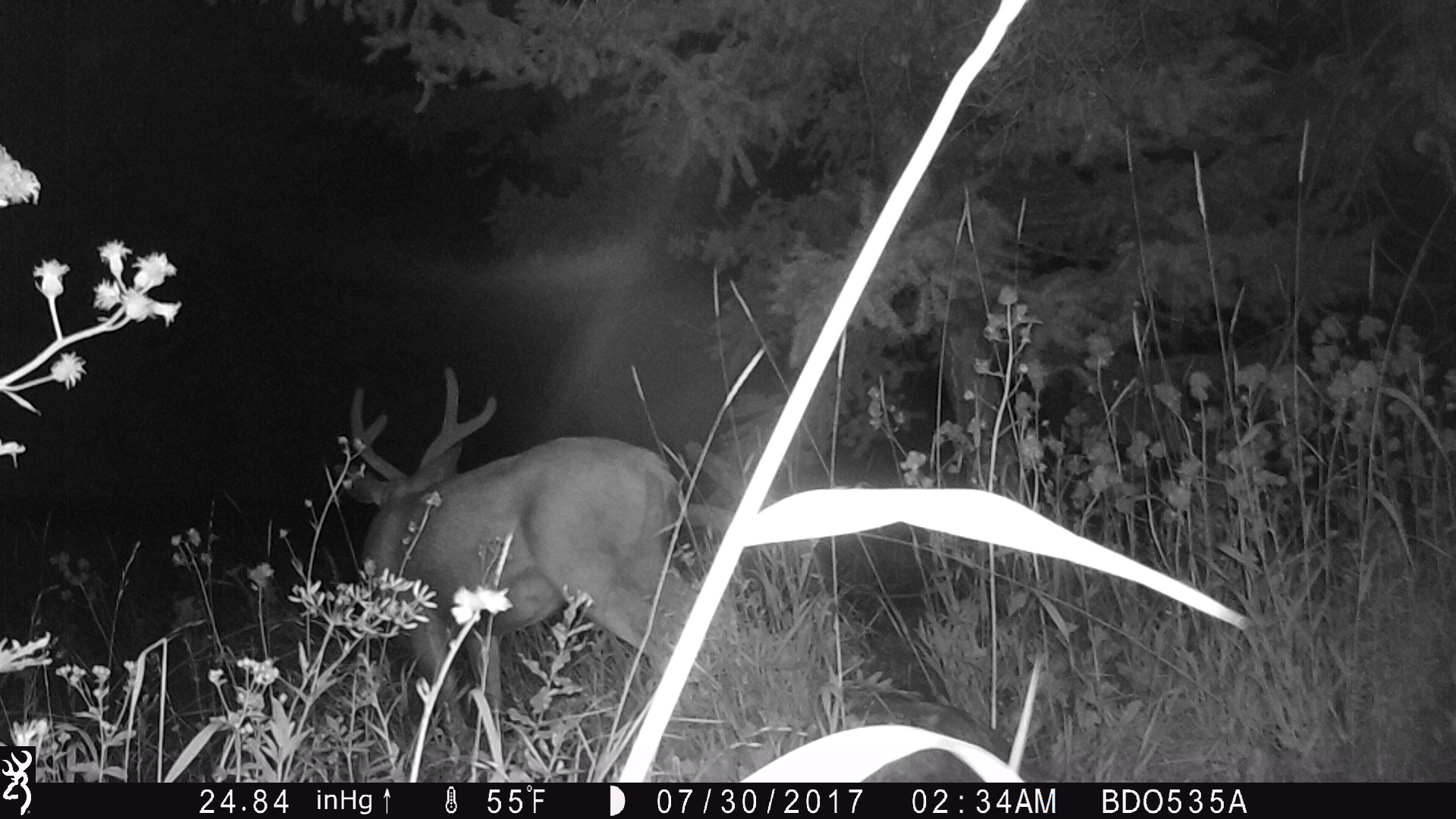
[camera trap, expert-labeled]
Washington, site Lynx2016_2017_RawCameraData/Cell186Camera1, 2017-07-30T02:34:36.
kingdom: Animalia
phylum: Chordata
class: Mammalia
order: Artiodactyla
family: Cervidae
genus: Odocoileus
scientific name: Odocoileus hemionus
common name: mule deer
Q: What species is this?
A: Odocoileus hemionus (mule deer).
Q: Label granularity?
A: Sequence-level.